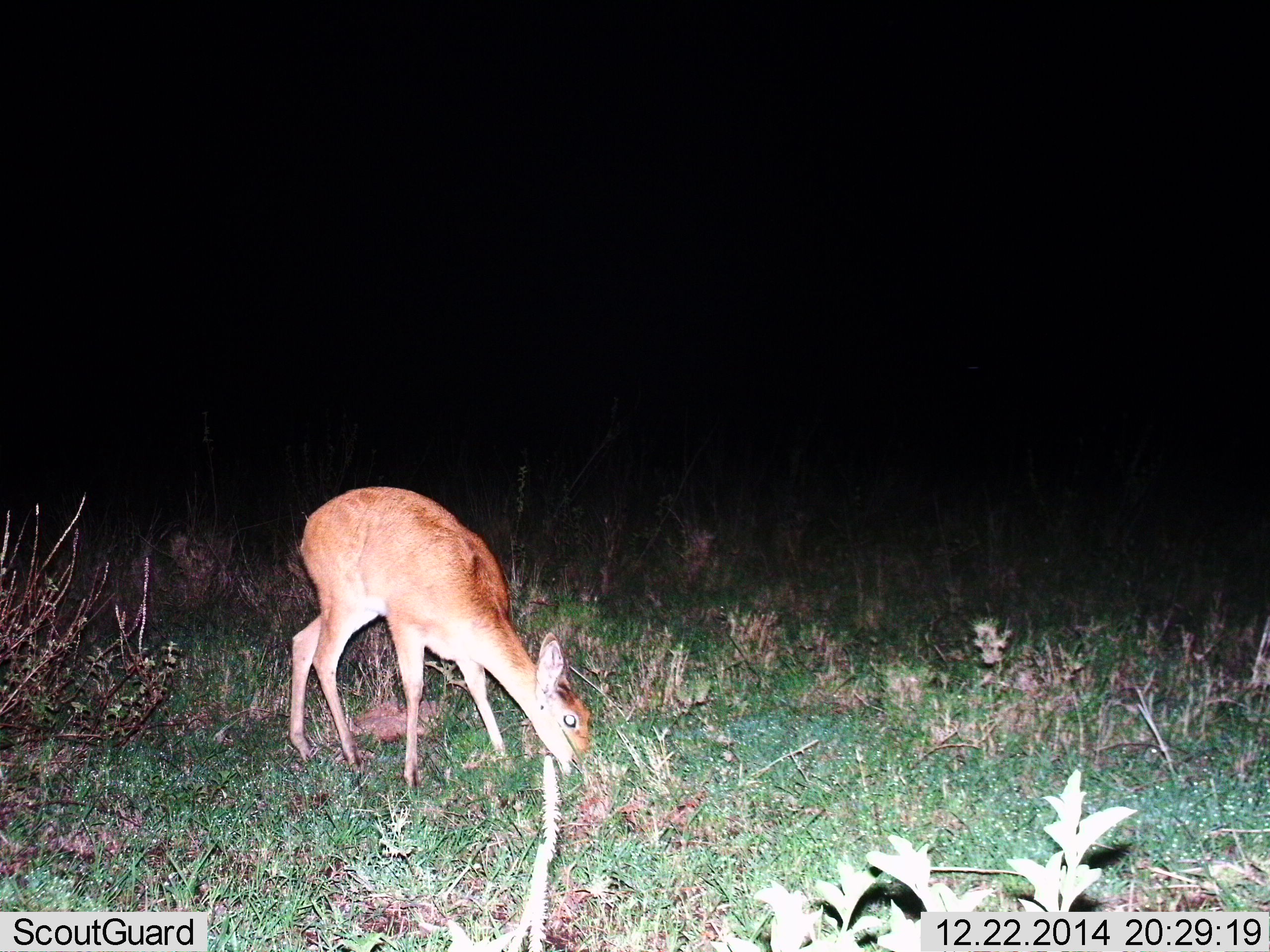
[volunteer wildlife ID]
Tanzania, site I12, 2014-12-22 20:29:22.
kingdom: Animalia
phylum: Chordata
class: Mammalia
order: Artiodactyla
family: Bovidae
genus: Redunca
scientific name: Redunca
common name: reedbuck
Reedbuck (Redunca), count 1. Behavior (volunteer vote fractions): standing 20%, resting 0%, moving 0%, interacting 0%. Young present (vote fraction): 0%. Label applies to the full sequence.